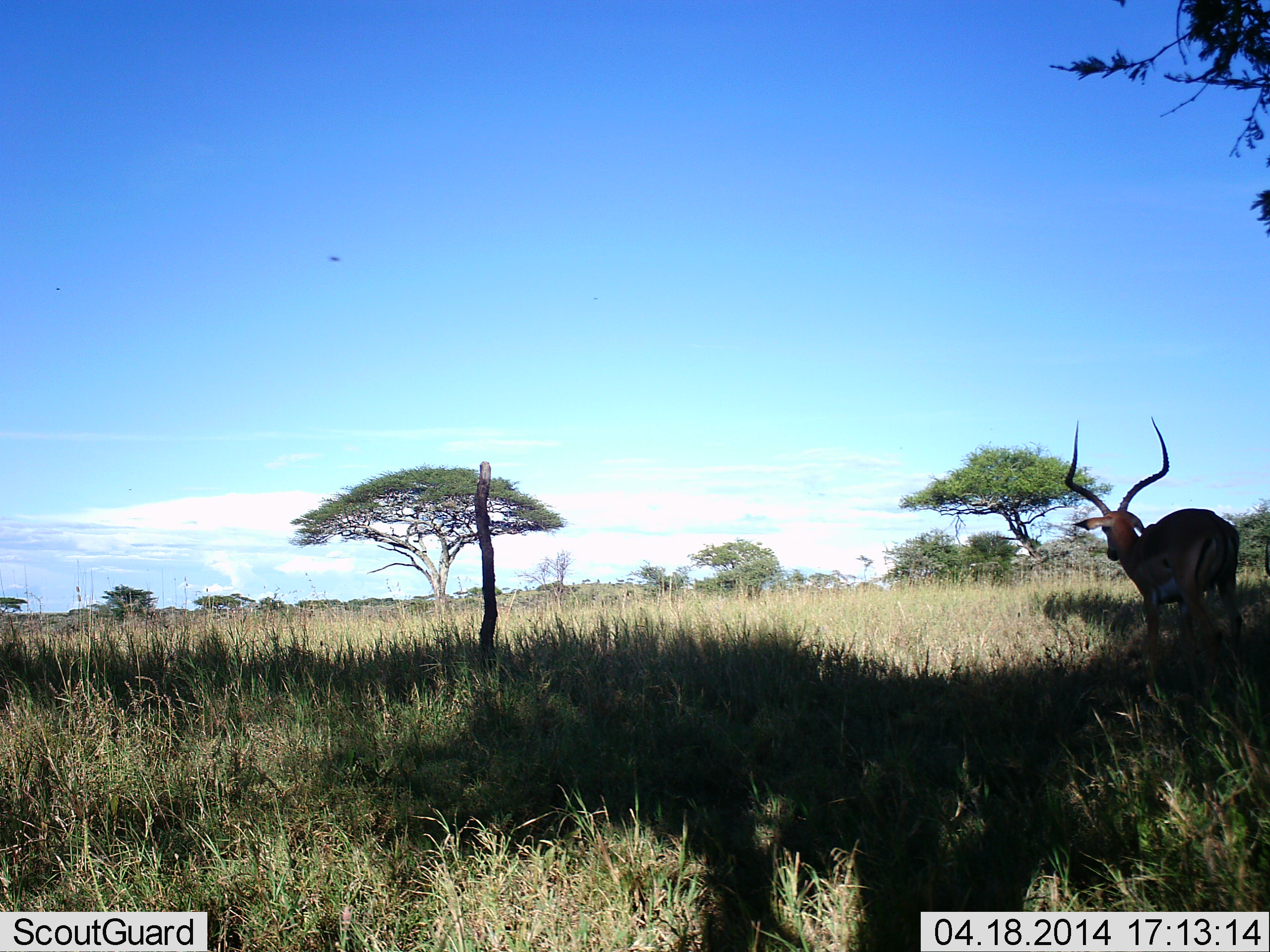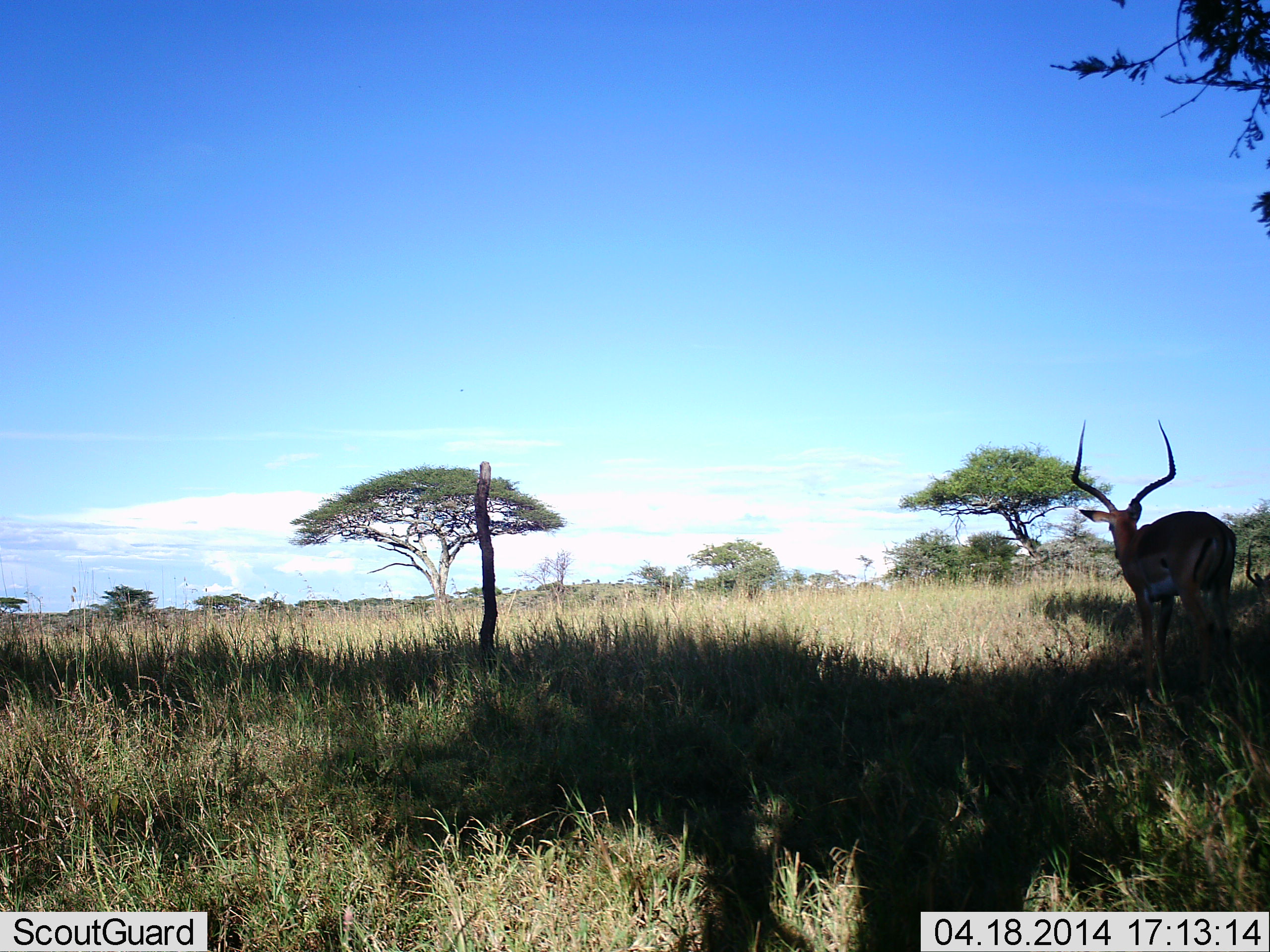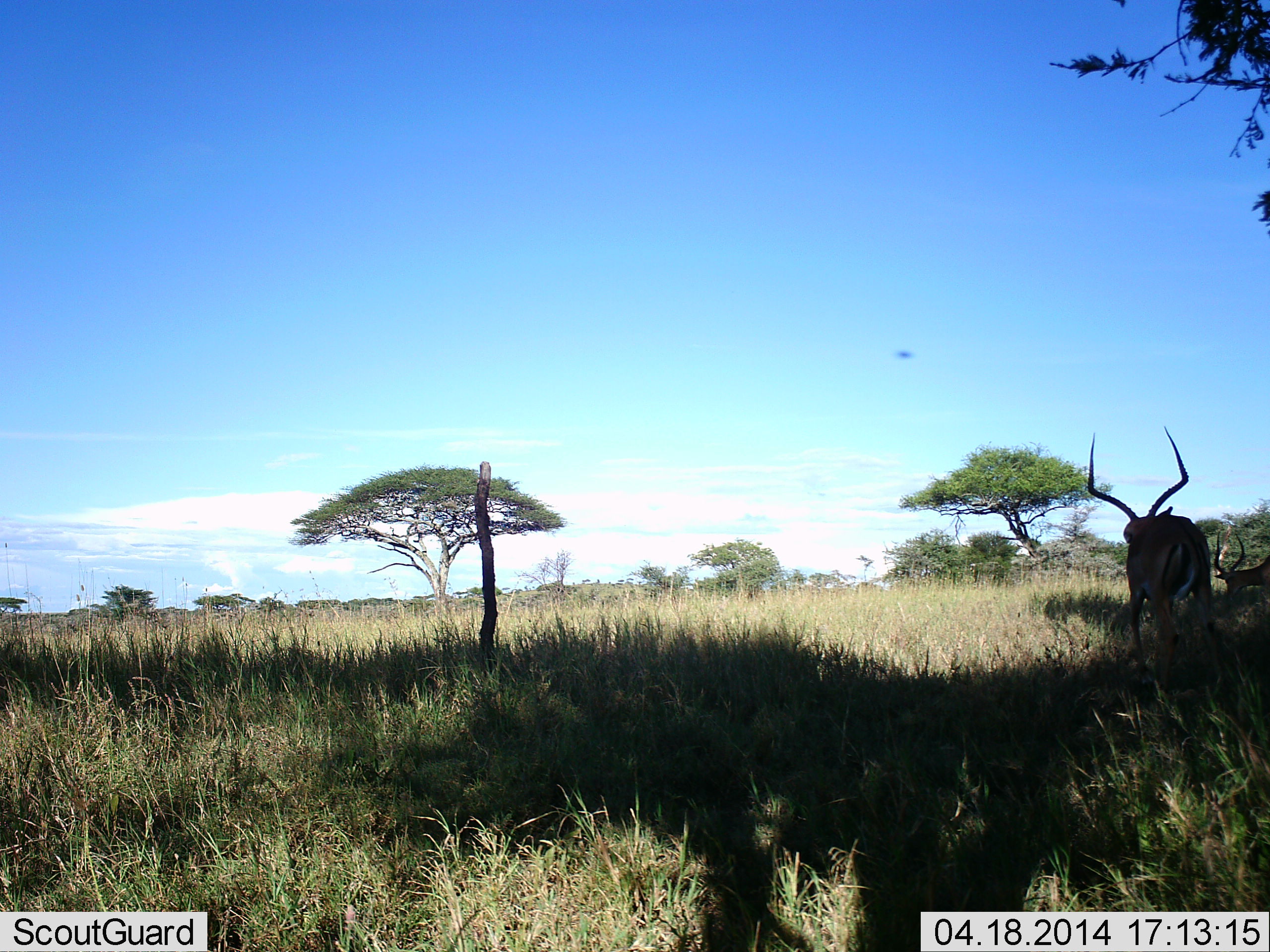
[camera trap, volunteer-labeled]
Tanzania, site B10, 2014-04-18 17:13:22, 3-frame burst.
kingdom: Animalia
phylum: Chordata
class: Mammalia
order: Artiodactyla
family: Bovidae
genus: Aepyceros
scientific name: Aepyceros melampus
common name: impala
Impala (Aepyceros melampus), count 2. Behavior (volunteer vote fractions): standing 86%, resting 14%, moving 36%, interacting 0%. Young present (vote fraction): 7%. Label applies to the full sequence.